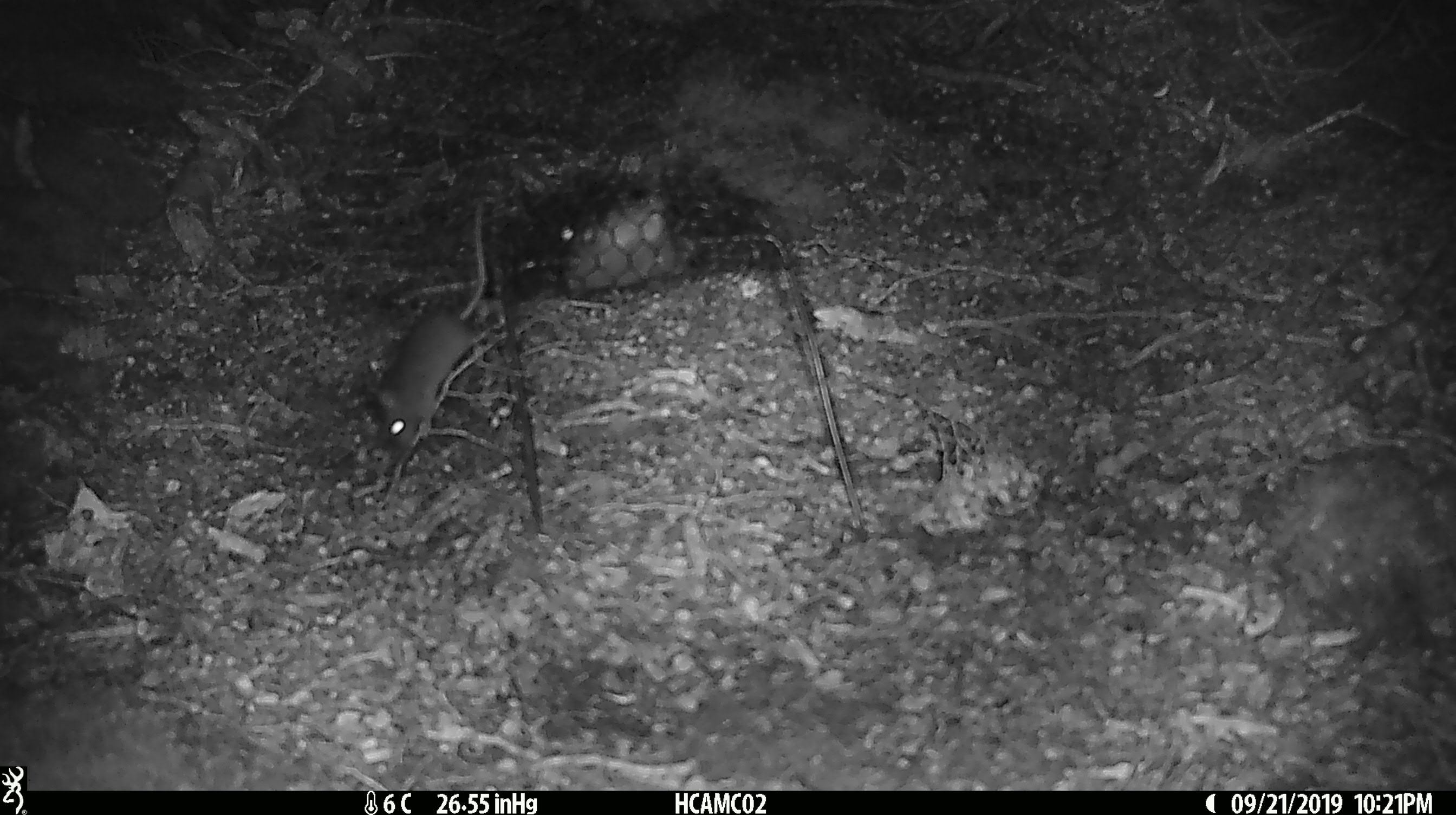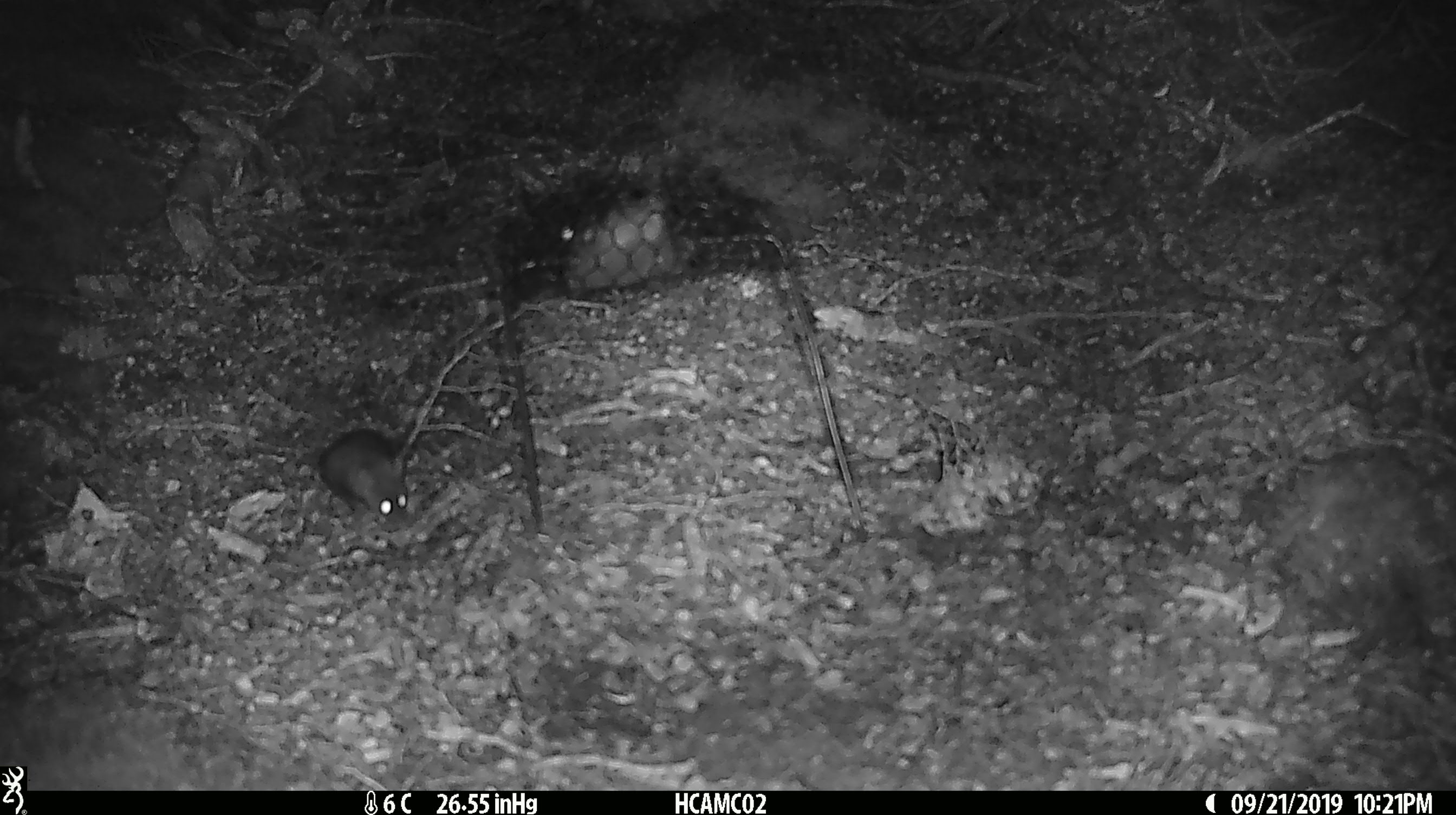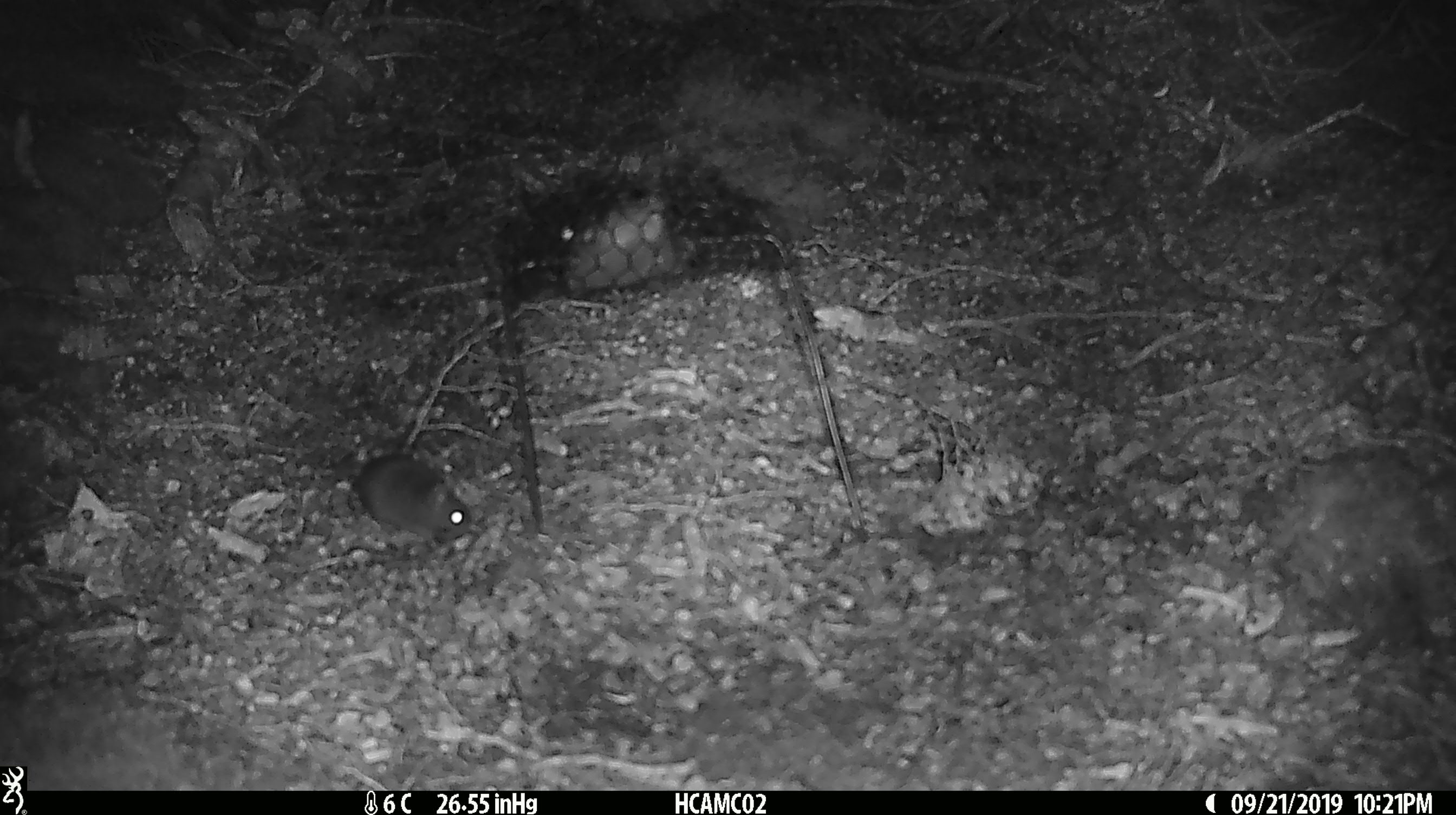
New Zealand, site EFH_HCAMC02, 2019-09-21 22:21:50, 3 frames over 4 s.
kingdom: Animalia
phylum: Chordata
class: Mammalia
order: Rodentia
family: Muridae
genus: Mus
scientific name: Mus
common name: mouse